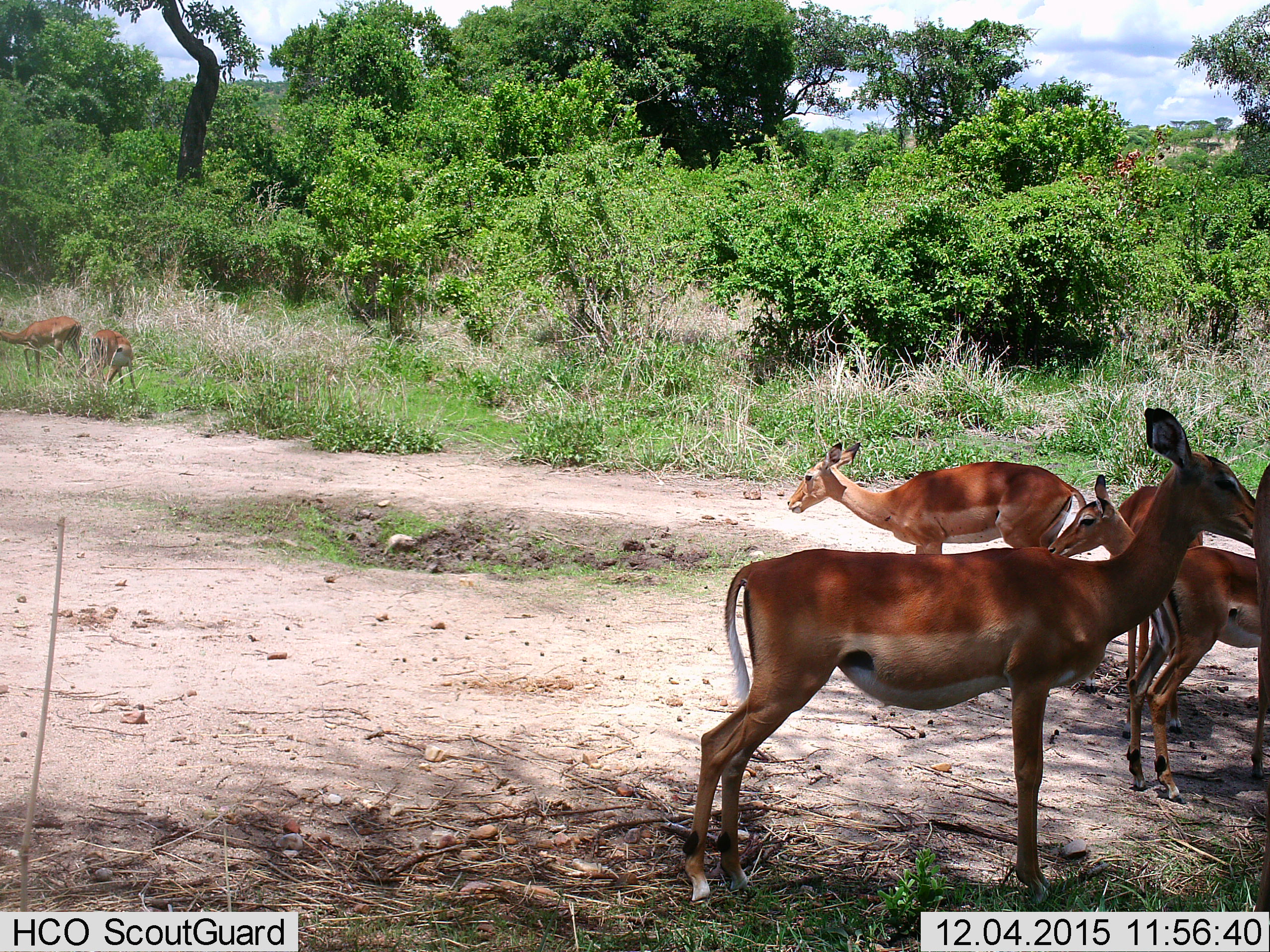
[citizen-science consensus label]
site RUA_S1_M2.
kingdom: Animalia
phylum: Chordata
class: Mammalia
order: Artiodactyla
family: Bovidae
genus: Aepyceros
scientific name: Aepyceros melampus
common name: impala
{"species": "impala (Aepyceros melampus)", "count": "5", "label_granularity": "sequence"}